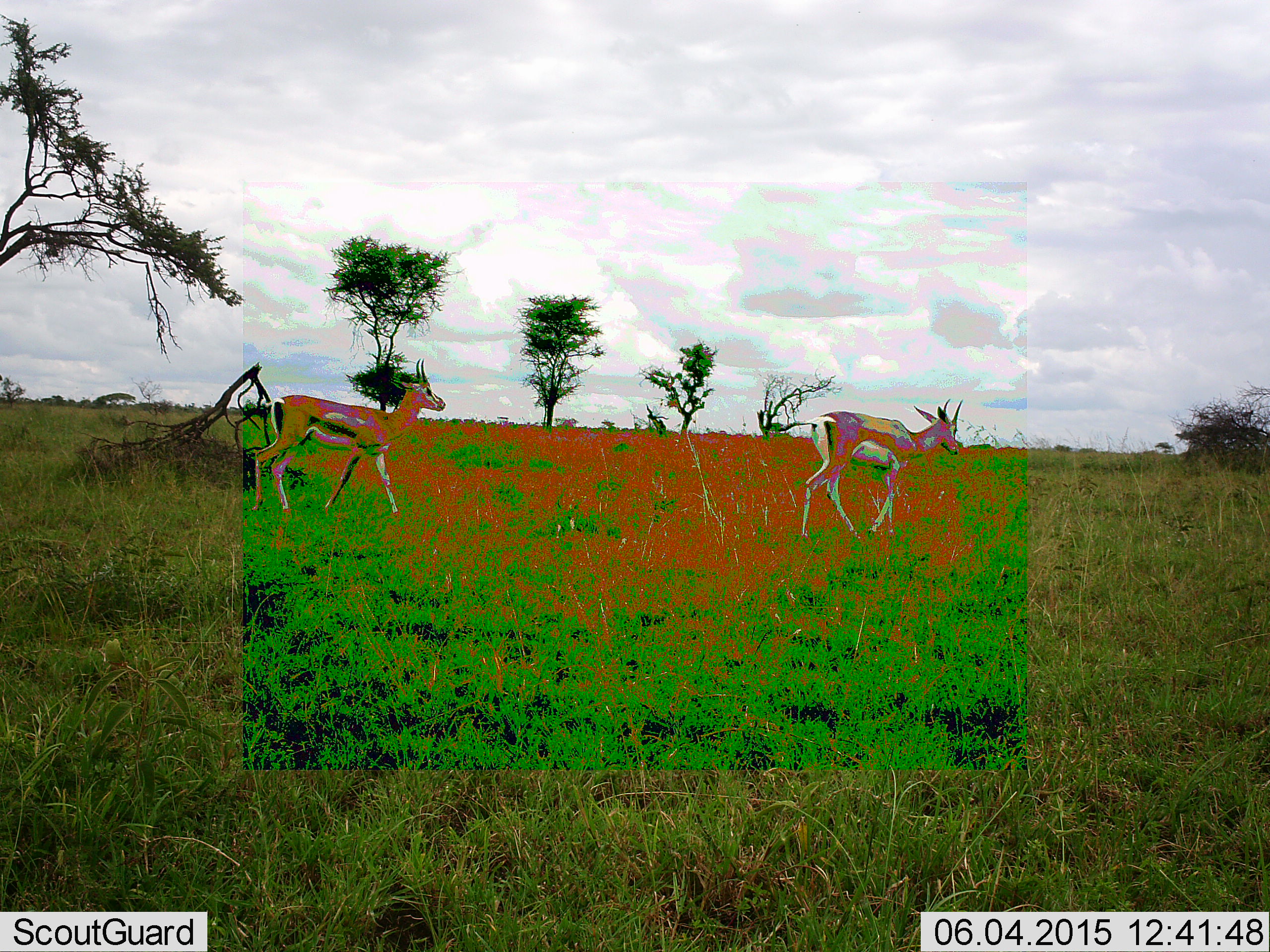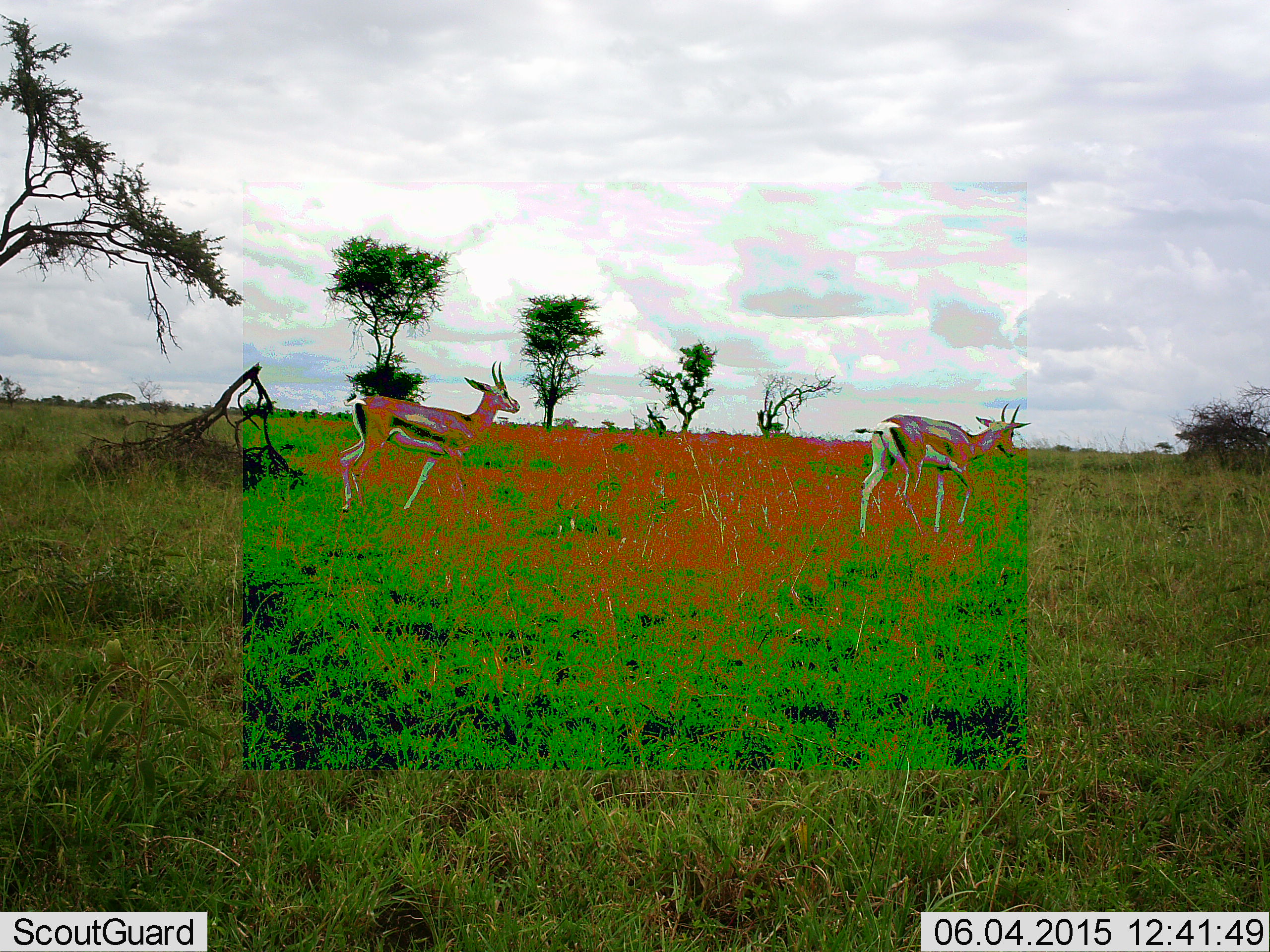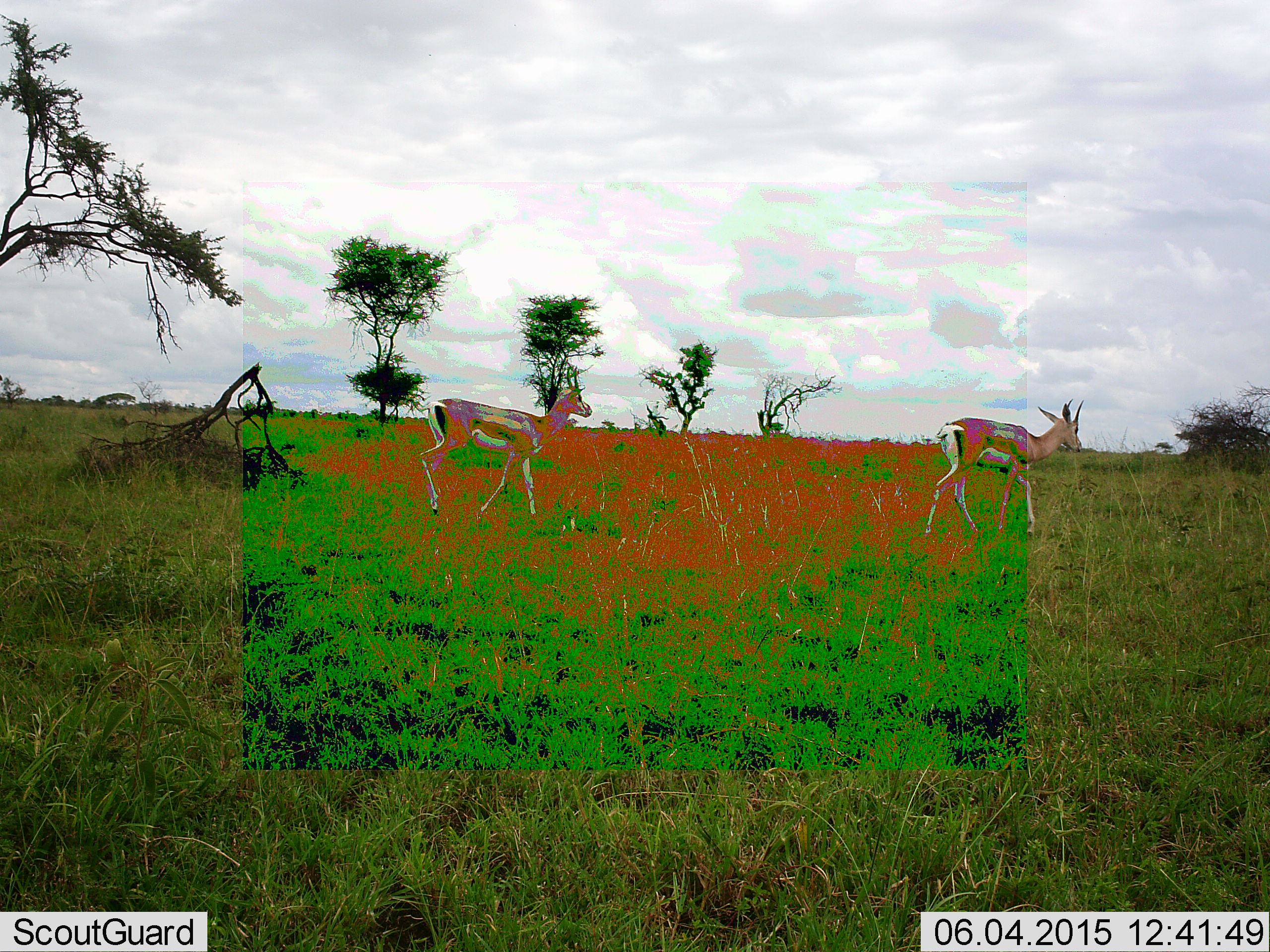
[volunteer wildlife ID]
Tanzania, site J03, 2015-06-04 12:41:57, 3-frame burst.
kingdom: Animalia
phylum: Chordata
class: Mammalia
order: Artiodactyla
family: Bovidae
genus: Eudorcas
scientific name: Eudorcas thomsonii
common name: thomson's gazelle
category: gazellethomsons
Gazellethomsons (thomson's gazelle) (Eudorcas thomsonii), count 2. Behavior (volunteer vote fractions): standing 0%, resting 0%, moving 100%, interacting 0%. Young present (vote fraction): 0%. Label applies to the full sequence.